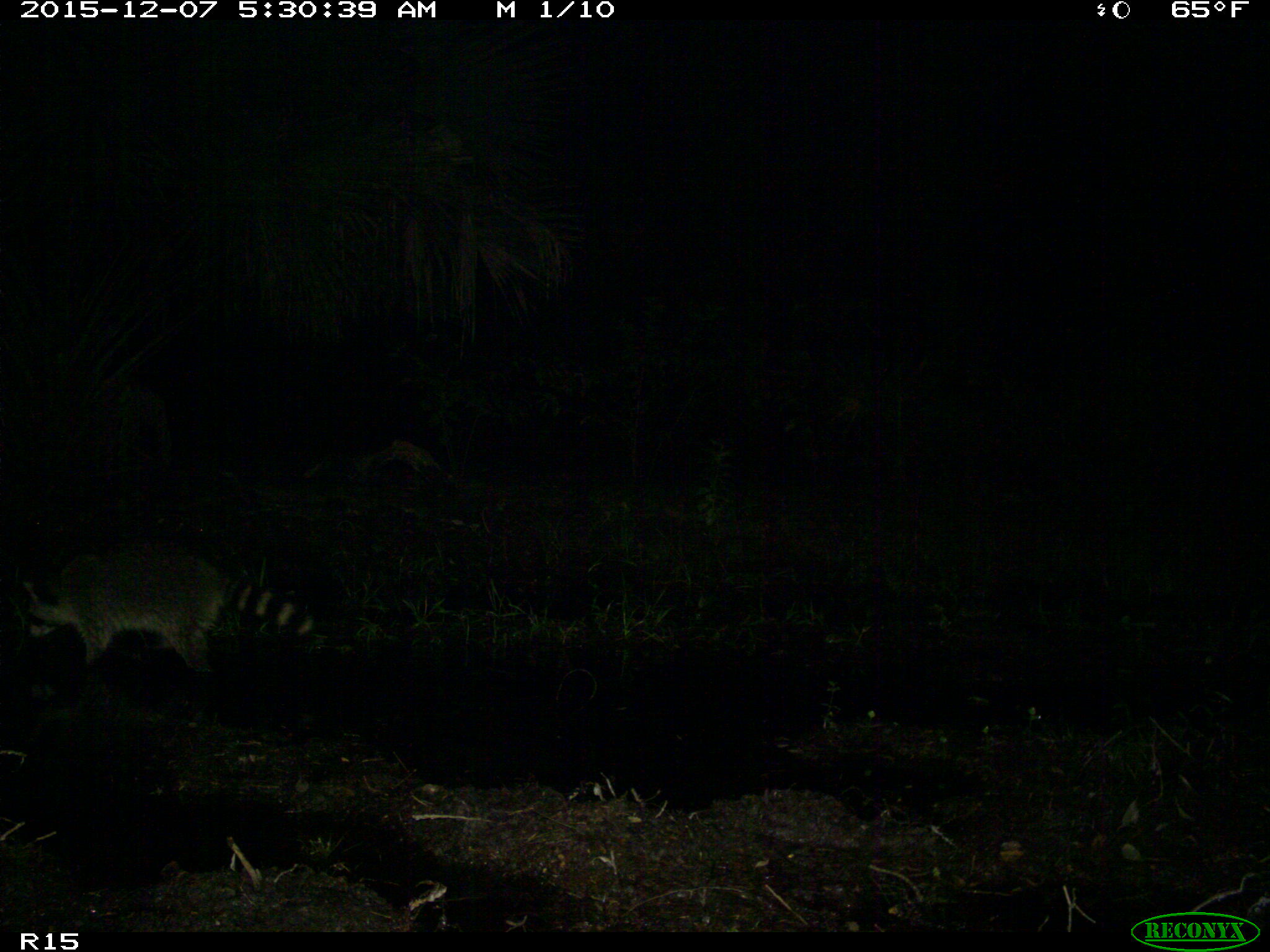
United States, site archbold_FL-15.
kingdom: Animalia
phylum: Chordata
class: Mammalia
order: Carnivora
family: Procyonidae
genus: Procyon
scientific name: Procyon lotor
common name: common raccoon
Procyon lotor (common raccoon).